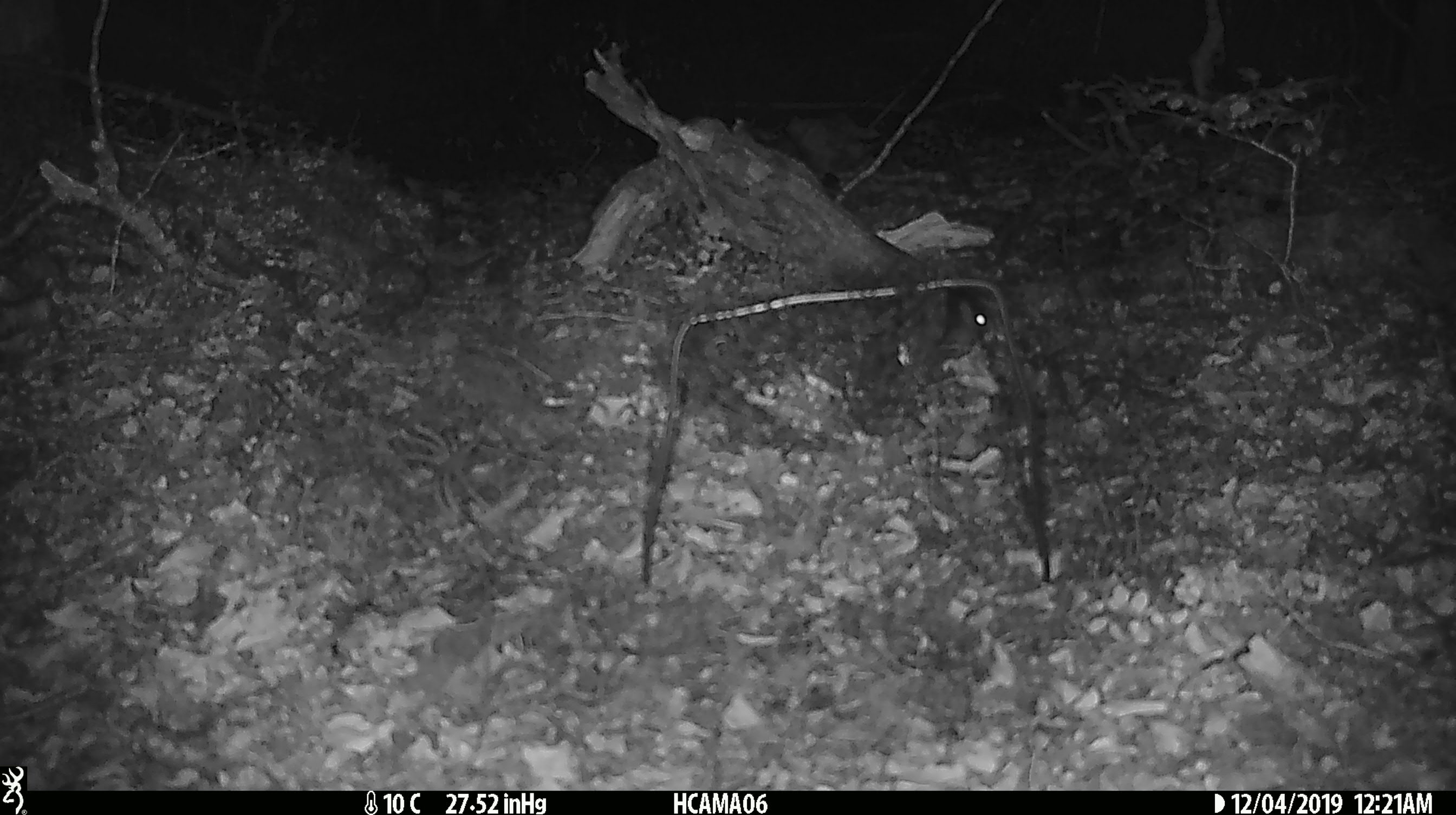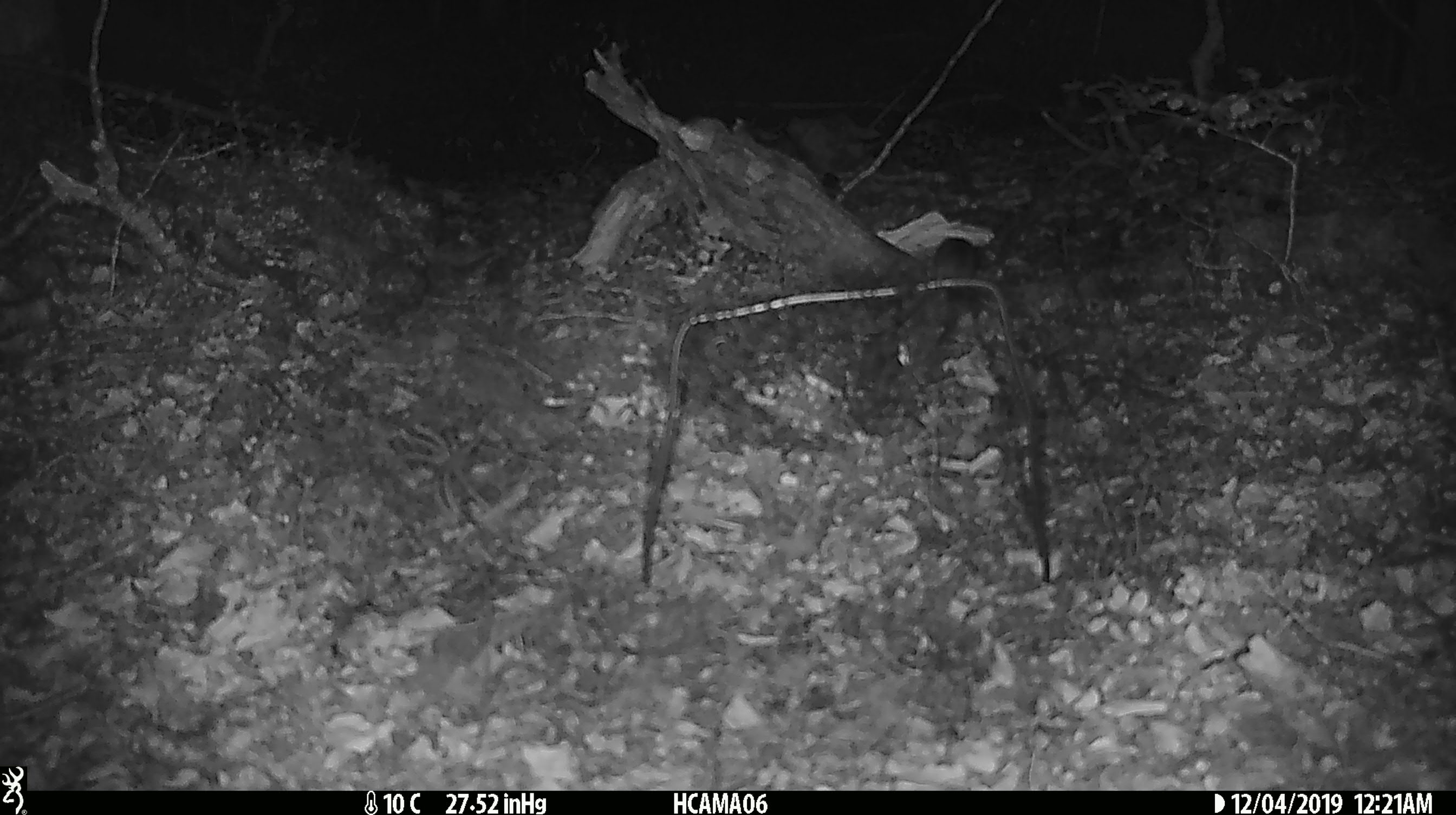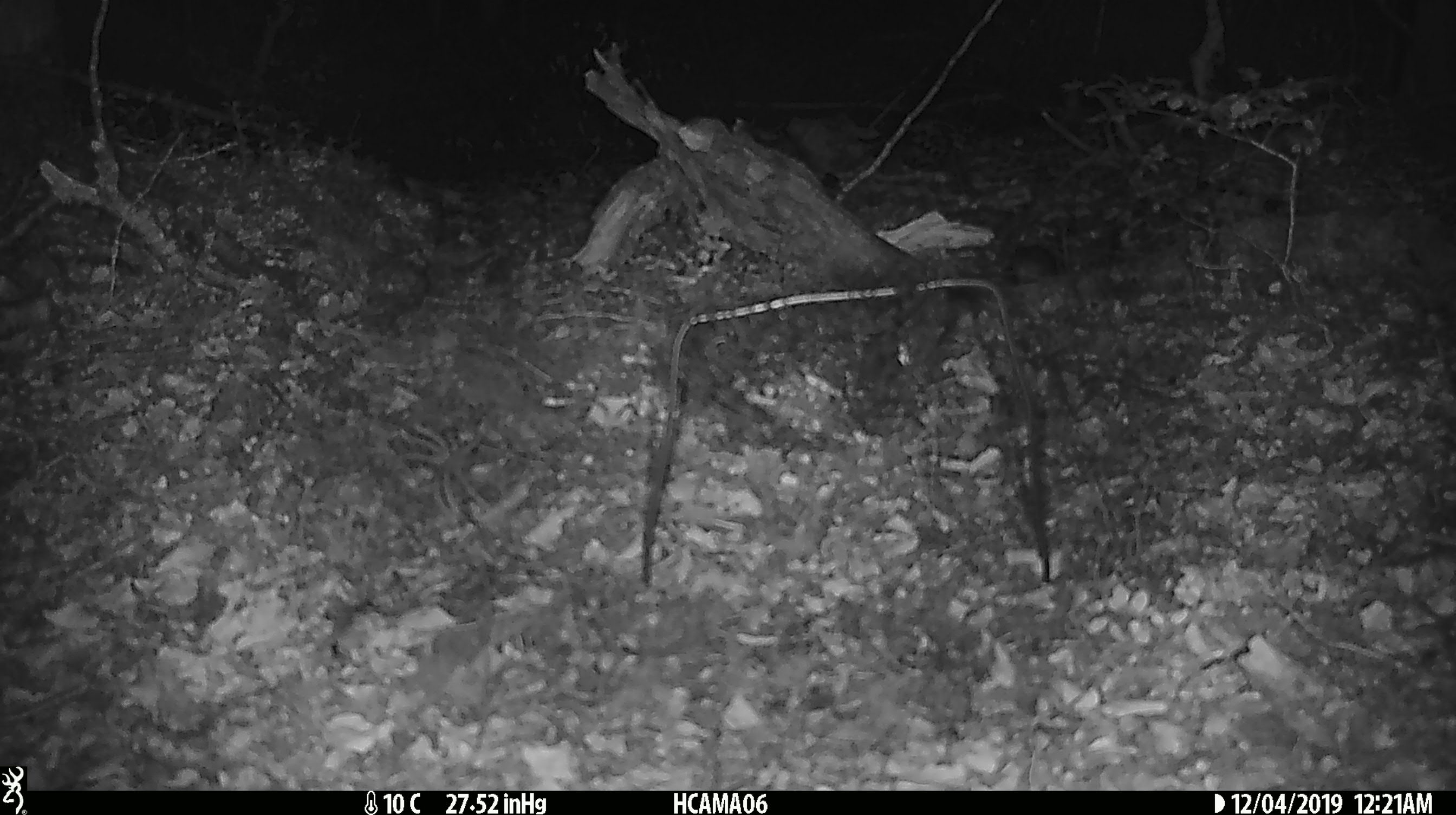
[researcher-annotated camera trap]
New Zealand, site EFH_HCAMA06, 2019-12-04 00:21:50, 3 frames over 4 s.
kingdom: Animalia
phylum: Chordata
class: Mammalia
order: Rodentia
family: Muridae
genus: Mus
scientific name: Mus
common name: mouse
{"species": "mouse (Mus)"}